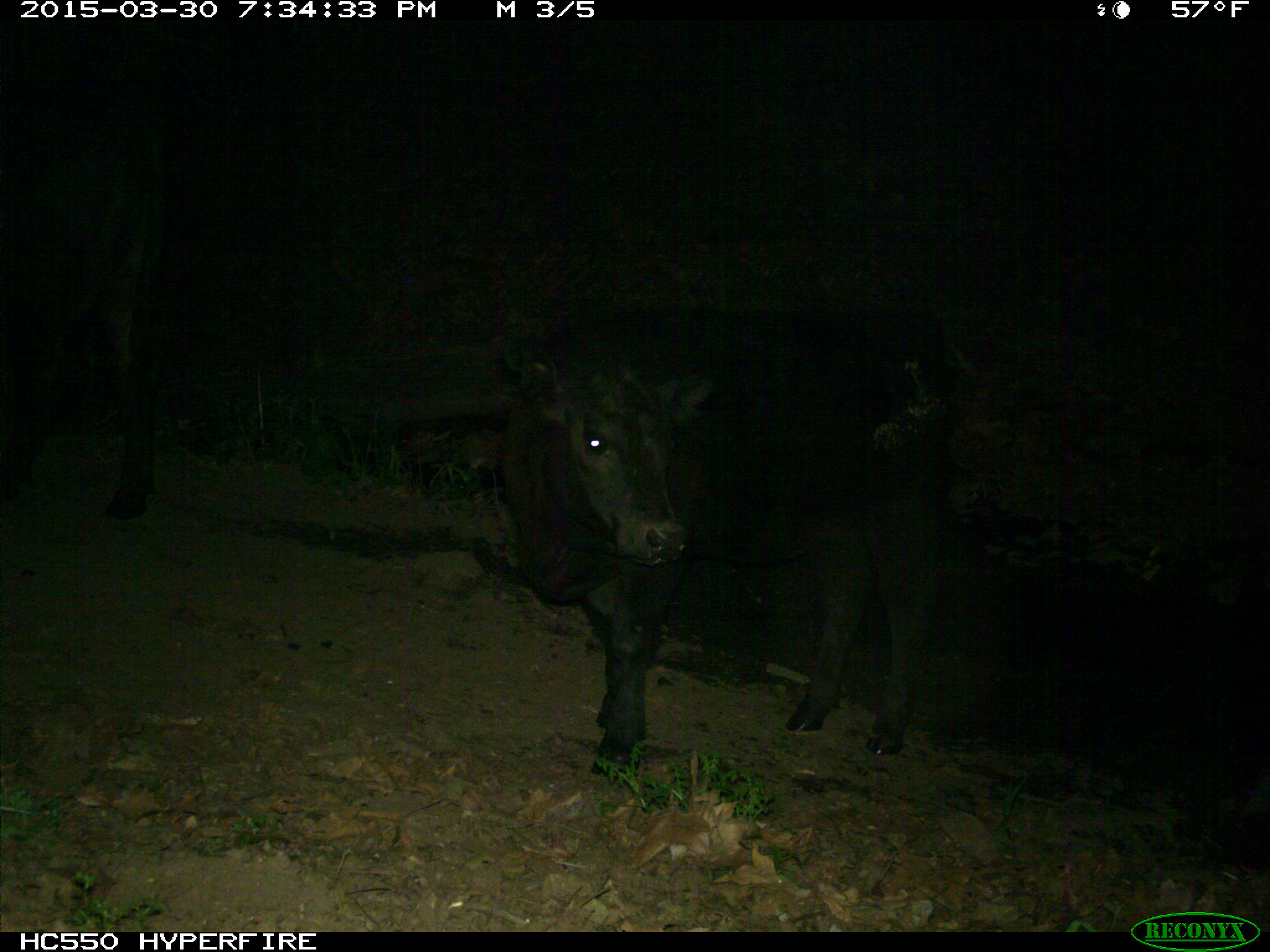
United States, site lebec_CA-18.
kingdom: Animalia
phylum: Chordata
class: Mammalia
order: Artiodactyla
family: Bovidae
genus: Bos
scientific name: Bos taurus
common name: domestic cow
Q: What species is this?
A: Bos taurus (domestic cow).